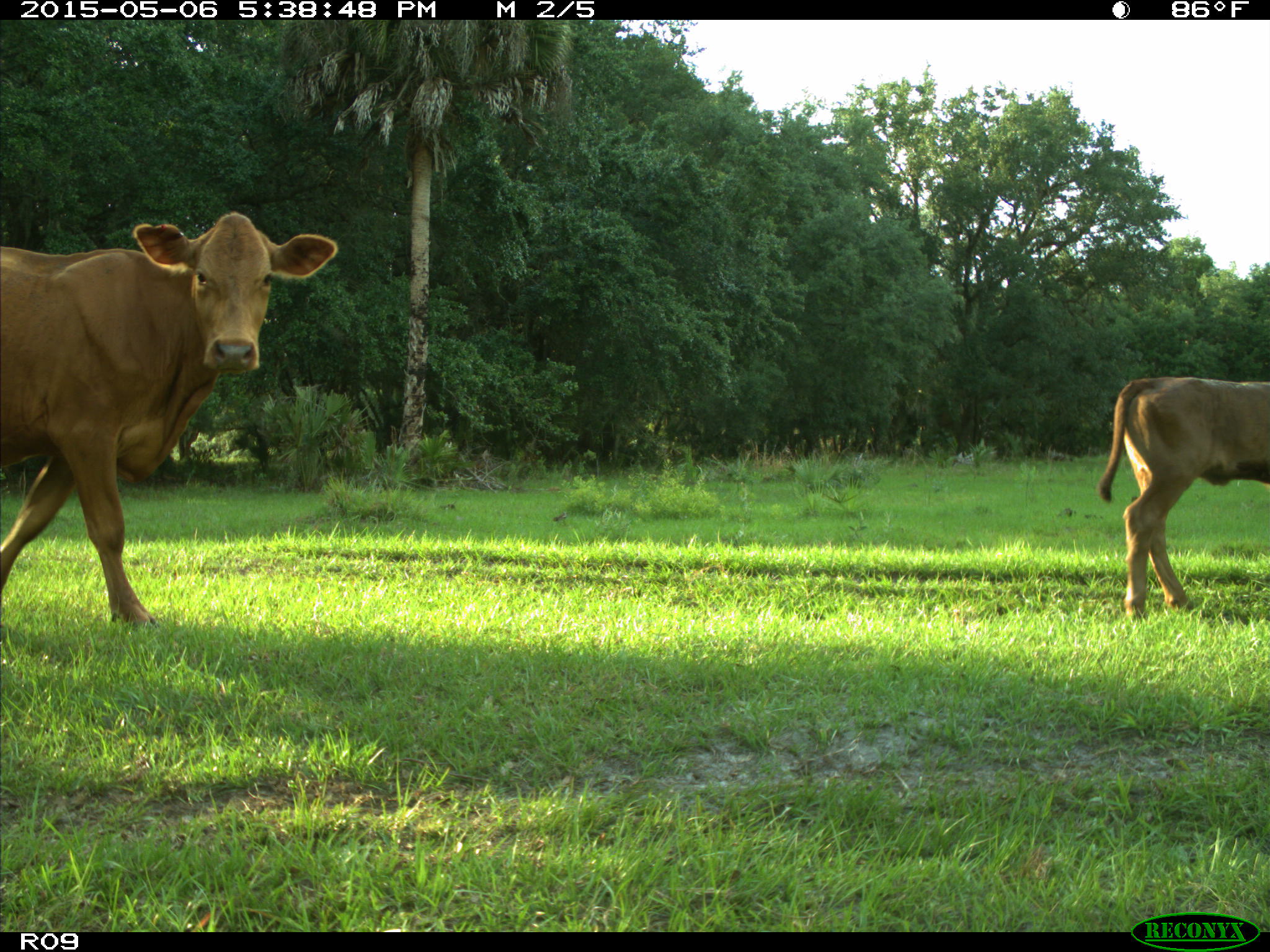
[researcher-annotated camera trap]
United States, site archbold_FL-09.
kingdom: Animalia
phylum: Chordata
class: Mammalia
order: Artiodactyla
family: Bovidae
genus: Bos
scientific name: Bos taurus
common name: domestic cow